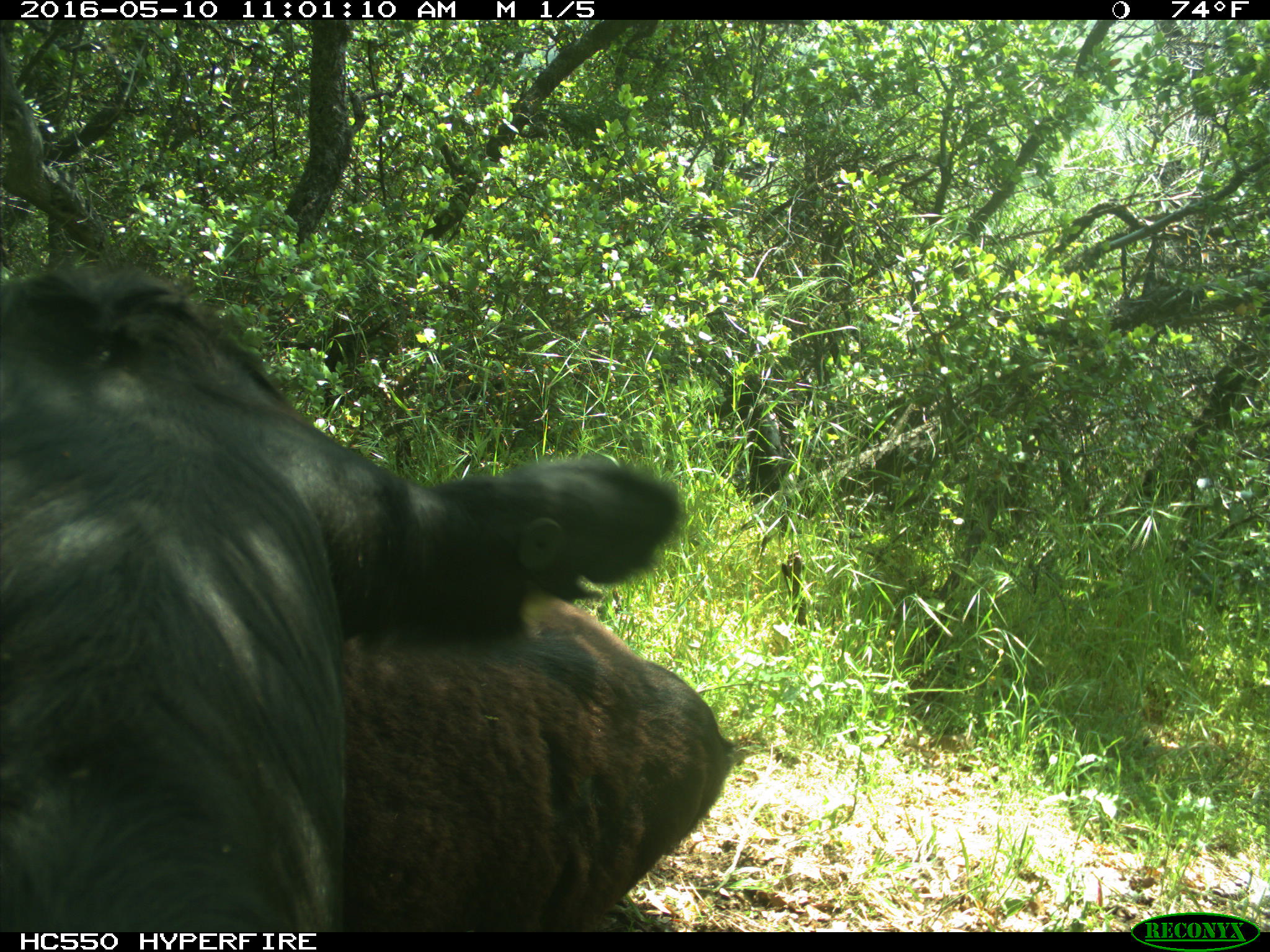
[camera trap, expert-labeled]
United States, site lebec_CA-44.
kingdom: Animalia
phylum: Chordata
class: Mammalia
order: Artiodactyla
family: Bovidae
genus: Bos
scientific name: Bos taurus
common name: domestic cow